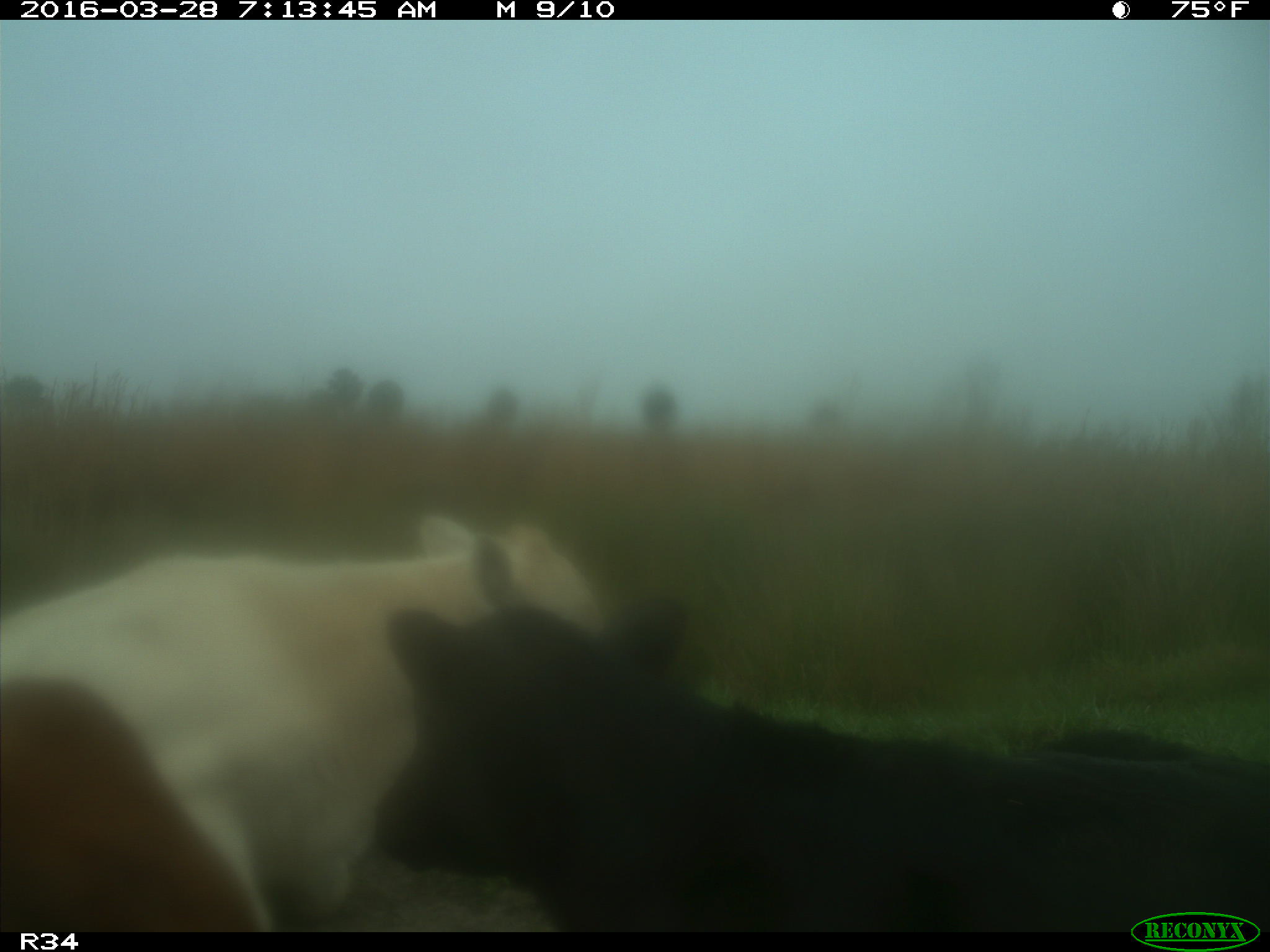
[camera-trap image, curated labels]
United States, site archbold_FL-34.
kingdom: Animalia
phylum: Chordata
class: Mammalia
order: Artiodactyla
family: Bovidae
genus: Bos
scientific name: Bos taurus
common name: domestic cow